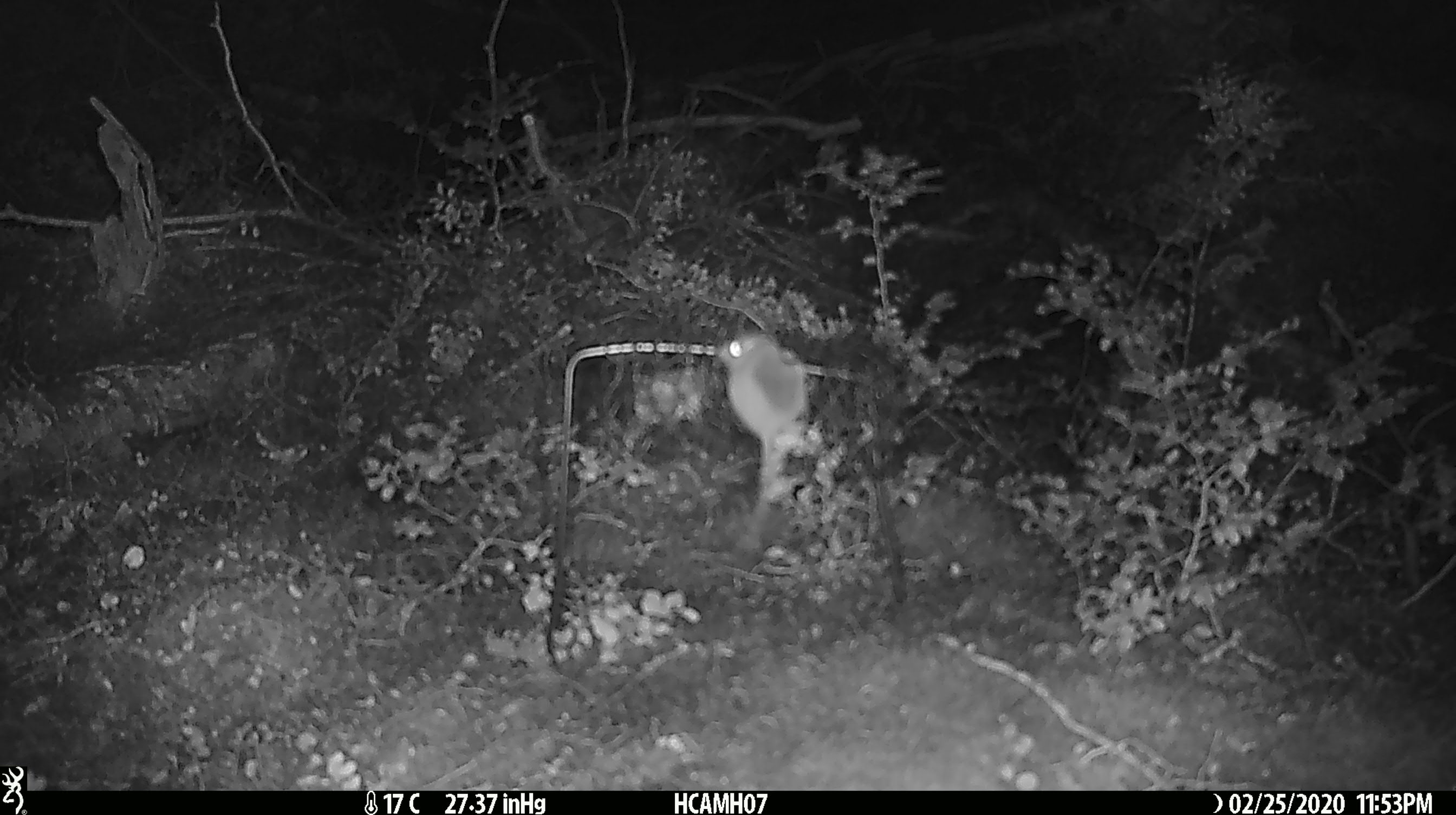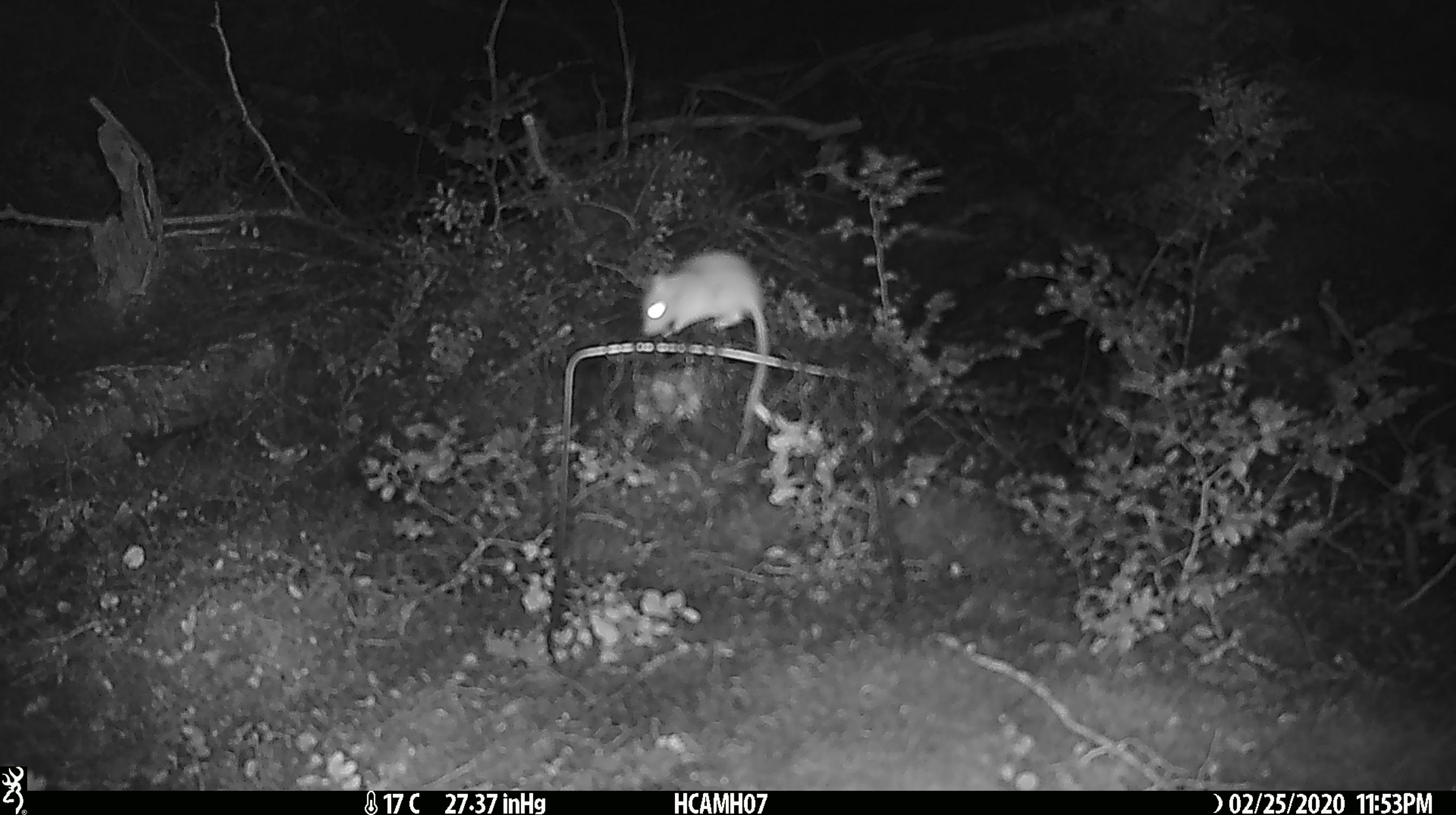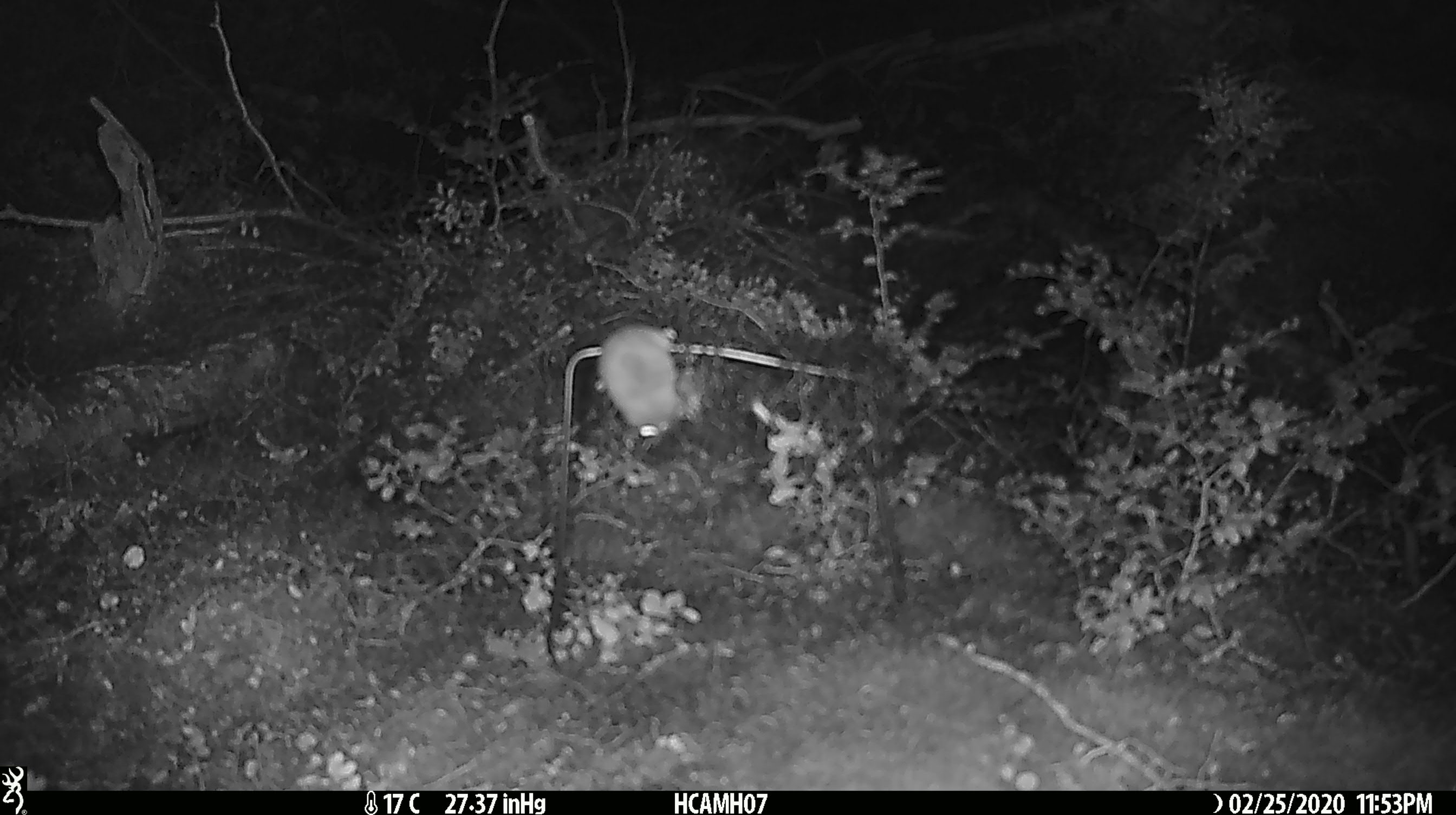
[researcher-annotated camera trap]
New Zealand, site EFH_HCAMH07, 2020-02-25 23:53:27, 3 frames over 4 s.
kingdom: Animalia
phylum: Chordata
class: Mammalia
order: Rodentia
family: Muridae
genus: Mus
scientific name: Mus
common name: mouse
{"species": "mouse (Mus)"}